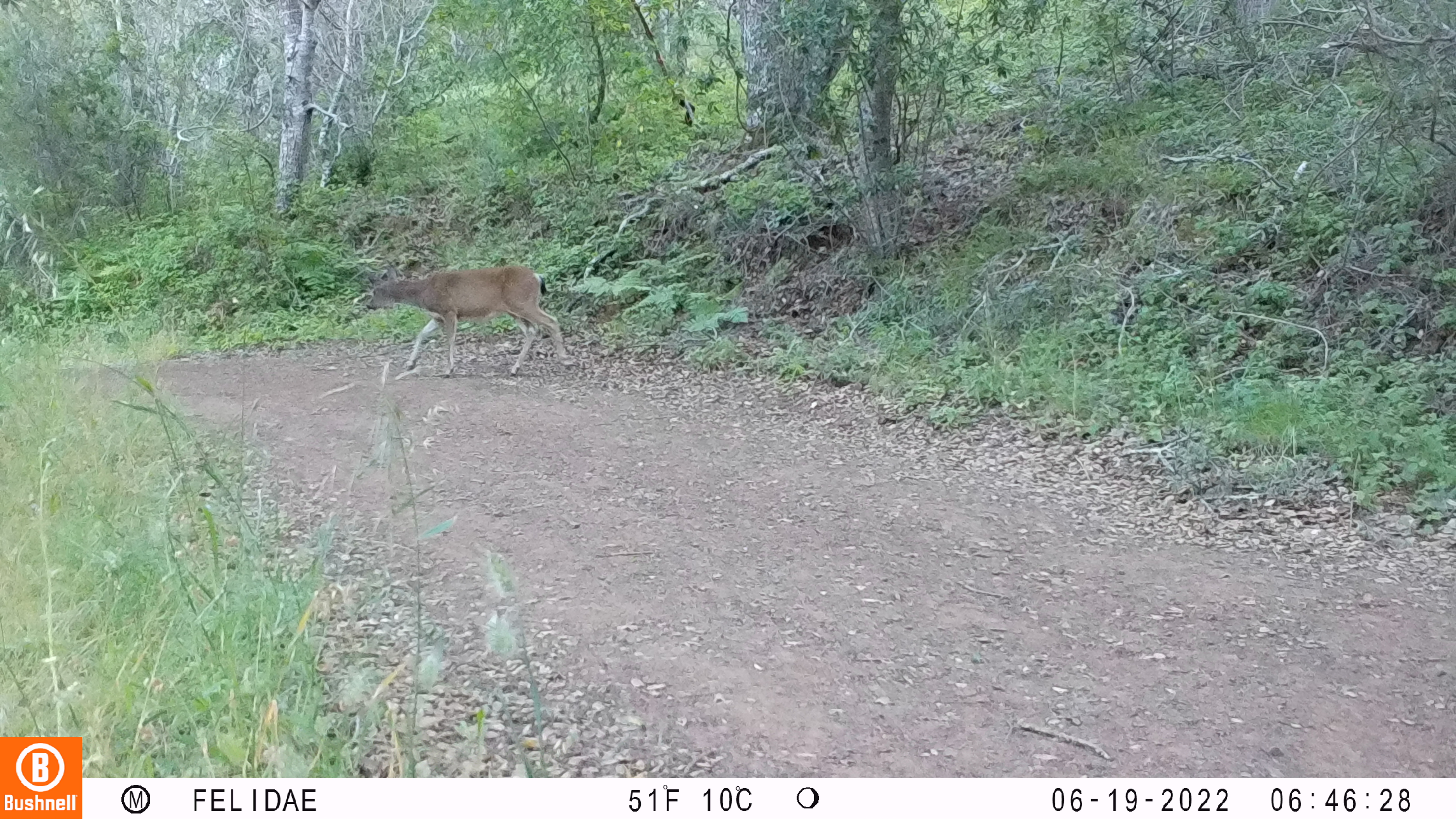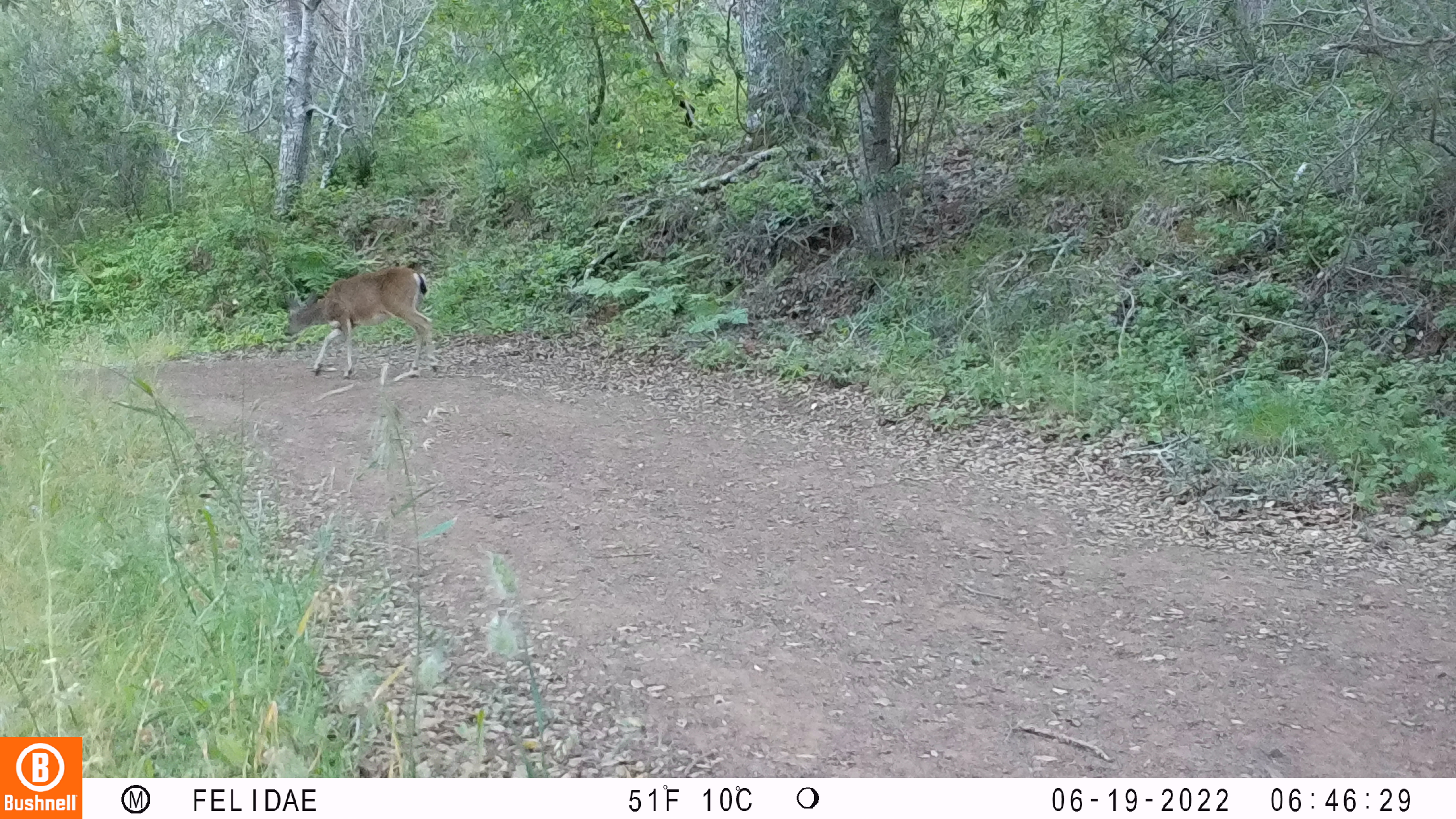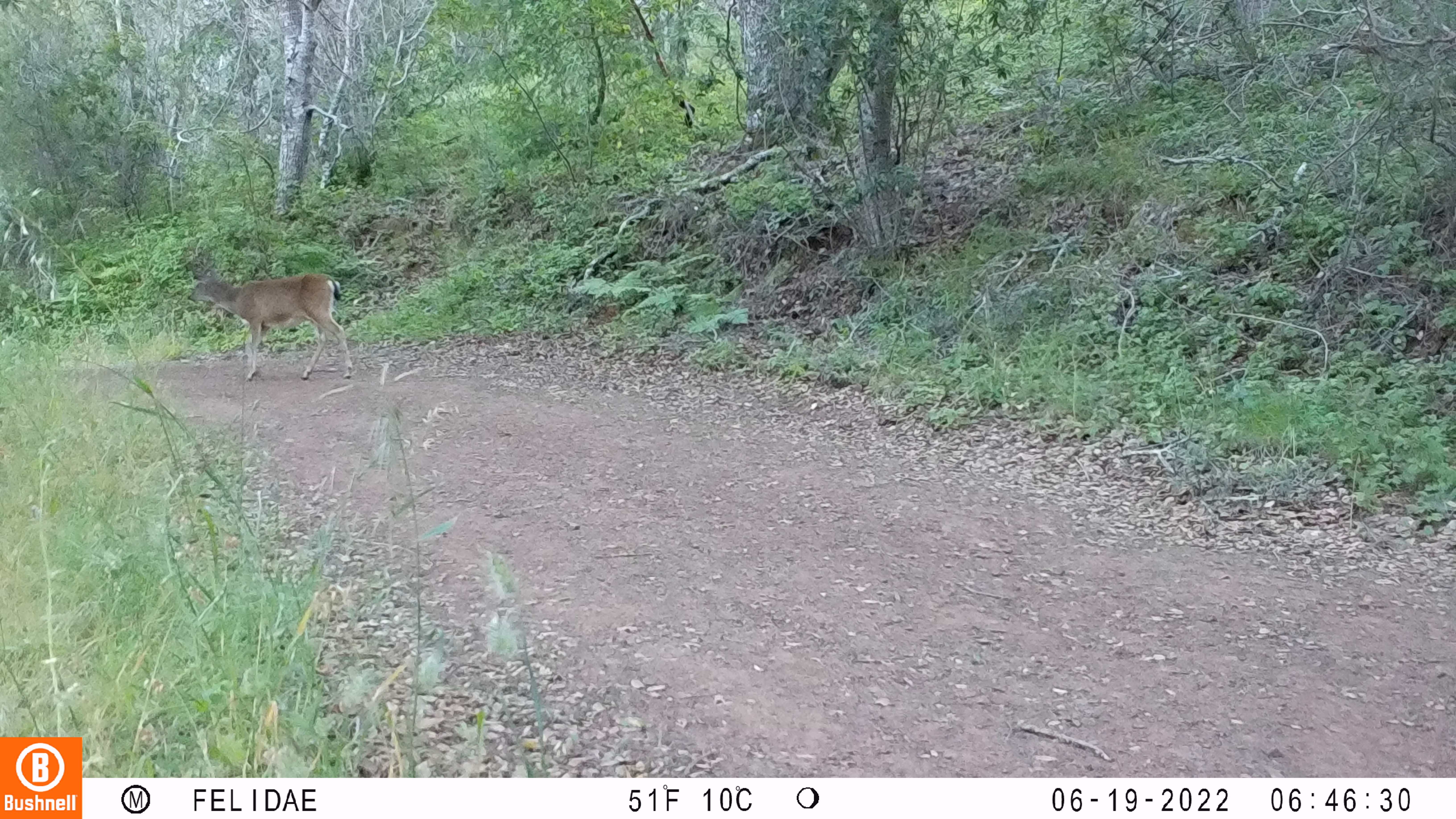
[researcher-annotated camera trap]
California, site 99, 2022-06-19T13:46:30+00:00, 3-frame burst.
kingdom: Animalia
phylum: Chordata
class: Mammalia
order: Artiodactyla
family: Cervidae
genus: Odocoileus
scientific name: Odocoileus hemionus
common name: mule deer